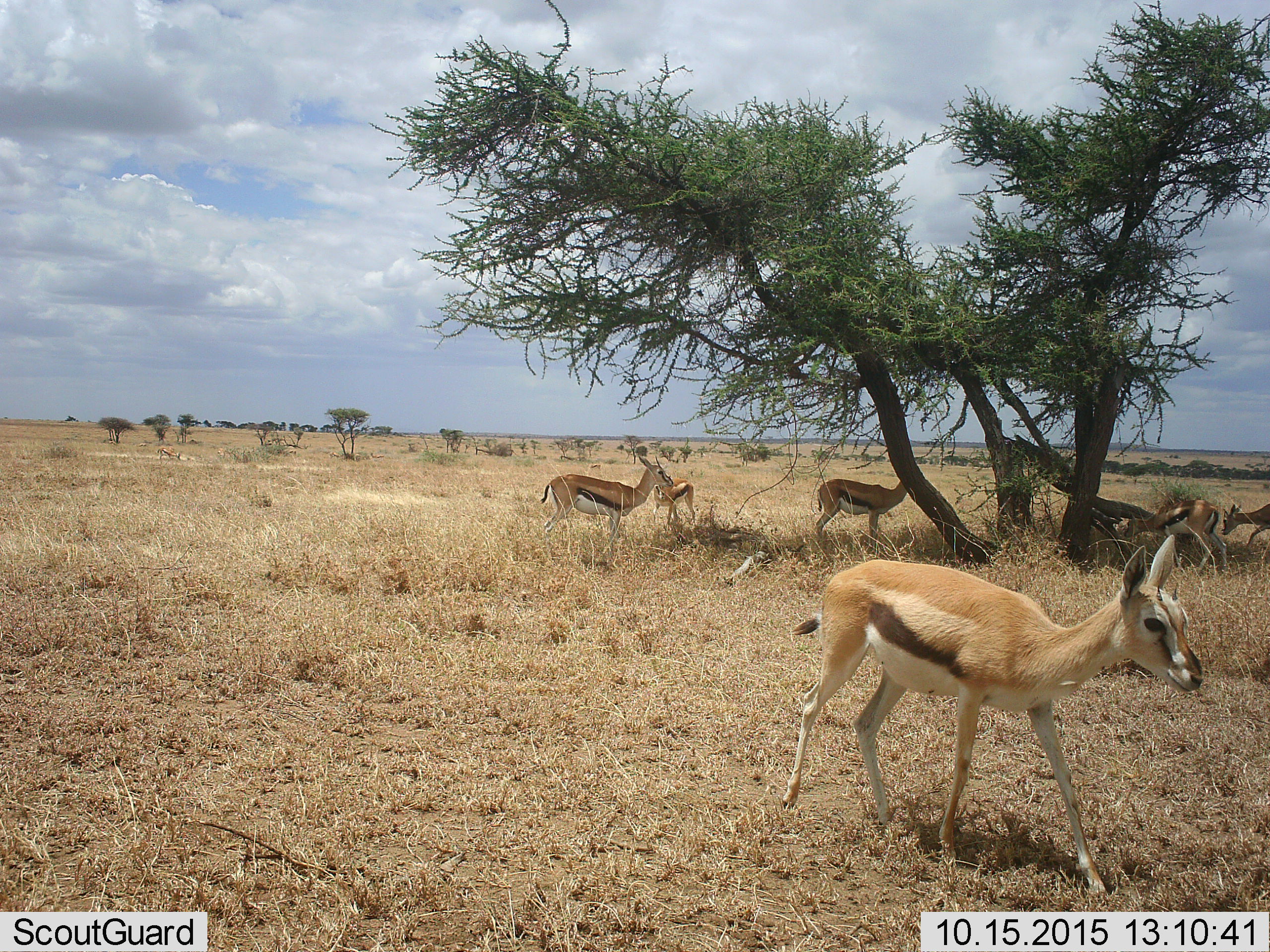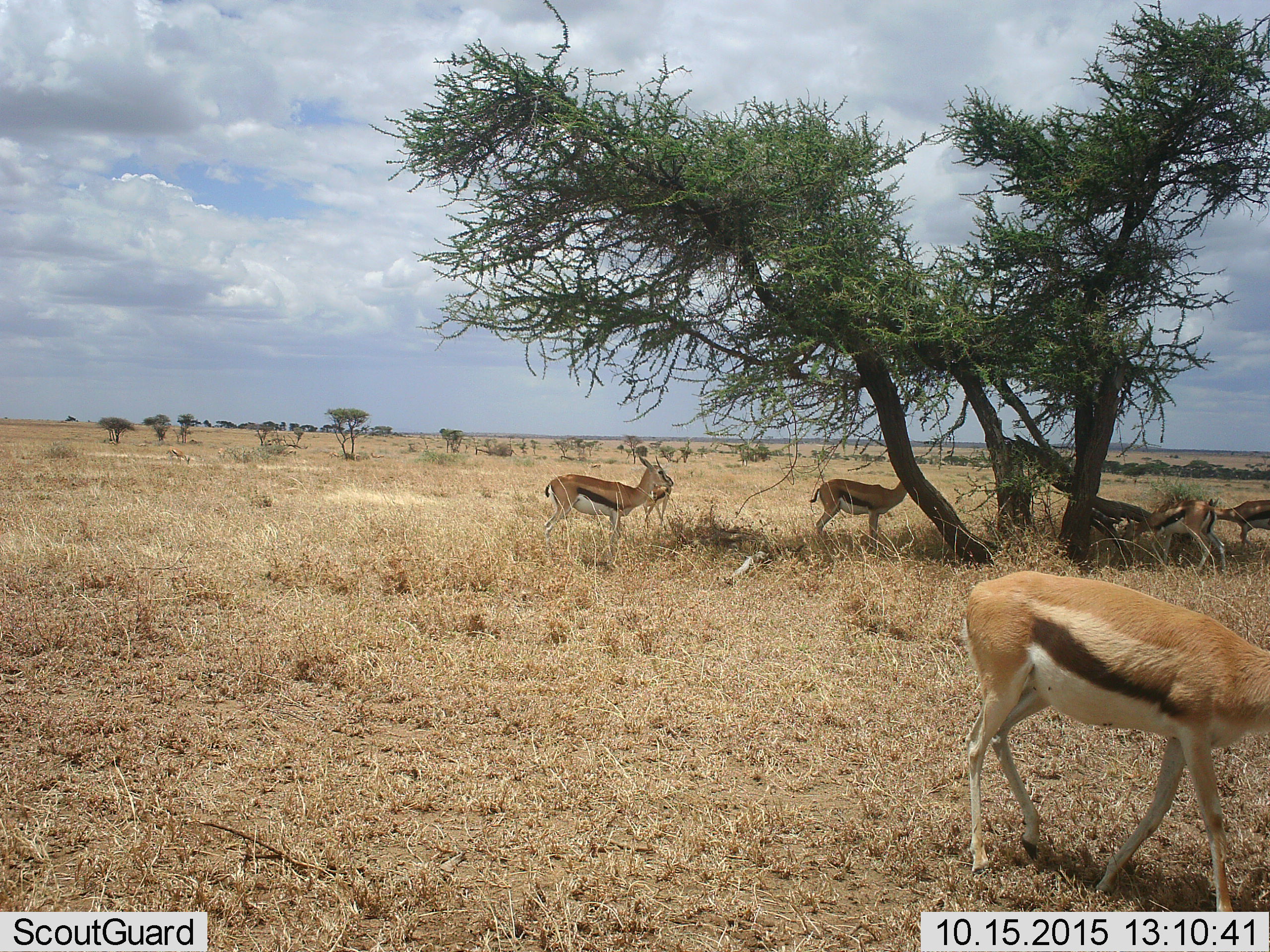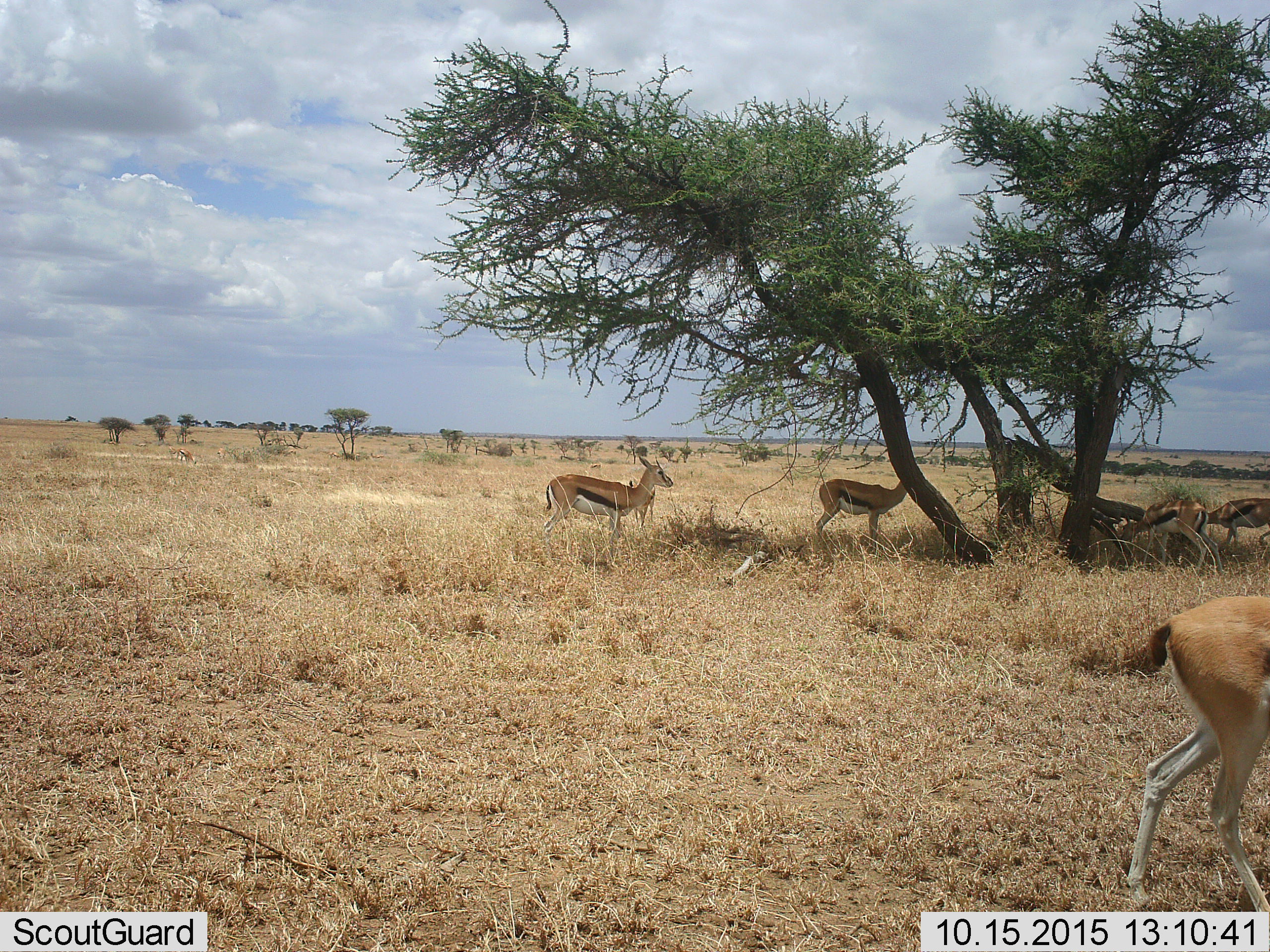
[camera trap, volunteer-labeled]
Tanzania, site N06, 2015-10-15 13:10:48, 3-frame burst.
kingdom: Animalia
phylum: Chordata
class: Mammalia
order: Artiodactyla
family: Bovidae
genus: Eudorcas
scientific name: Eudorcas thomsonii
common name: thomson's gazelle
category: gazellethomsons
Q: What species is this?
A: Gazellethomsons (thomson's gazelle) (Eudorcas thomsonii).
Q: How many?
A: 7.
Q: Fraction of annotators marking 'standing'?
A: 89%.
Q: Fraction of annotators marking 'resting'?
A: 22%.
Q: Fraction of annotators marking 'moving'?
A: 100%.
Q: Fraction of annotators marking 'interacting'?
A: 22%.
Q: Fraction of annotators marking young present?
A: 22%.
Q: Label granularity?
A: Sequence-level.